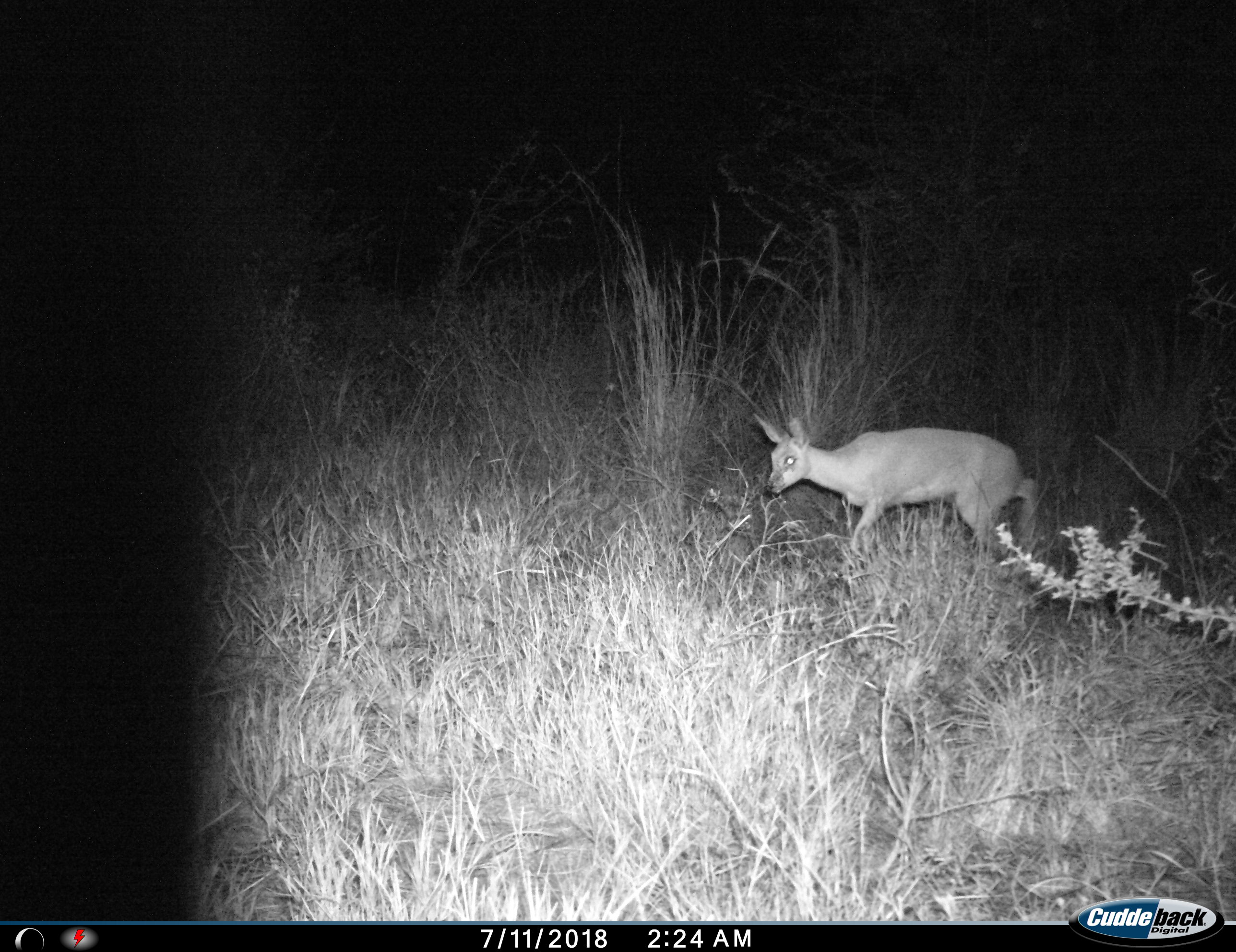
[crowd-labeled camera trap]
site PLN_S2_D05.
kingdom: Animalia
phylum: Chordata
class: Mammalia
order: Artiodactyla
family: Bovidae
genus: Raphicerus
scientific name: Raphicerus campestris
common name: steenbok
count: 1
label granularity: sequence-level